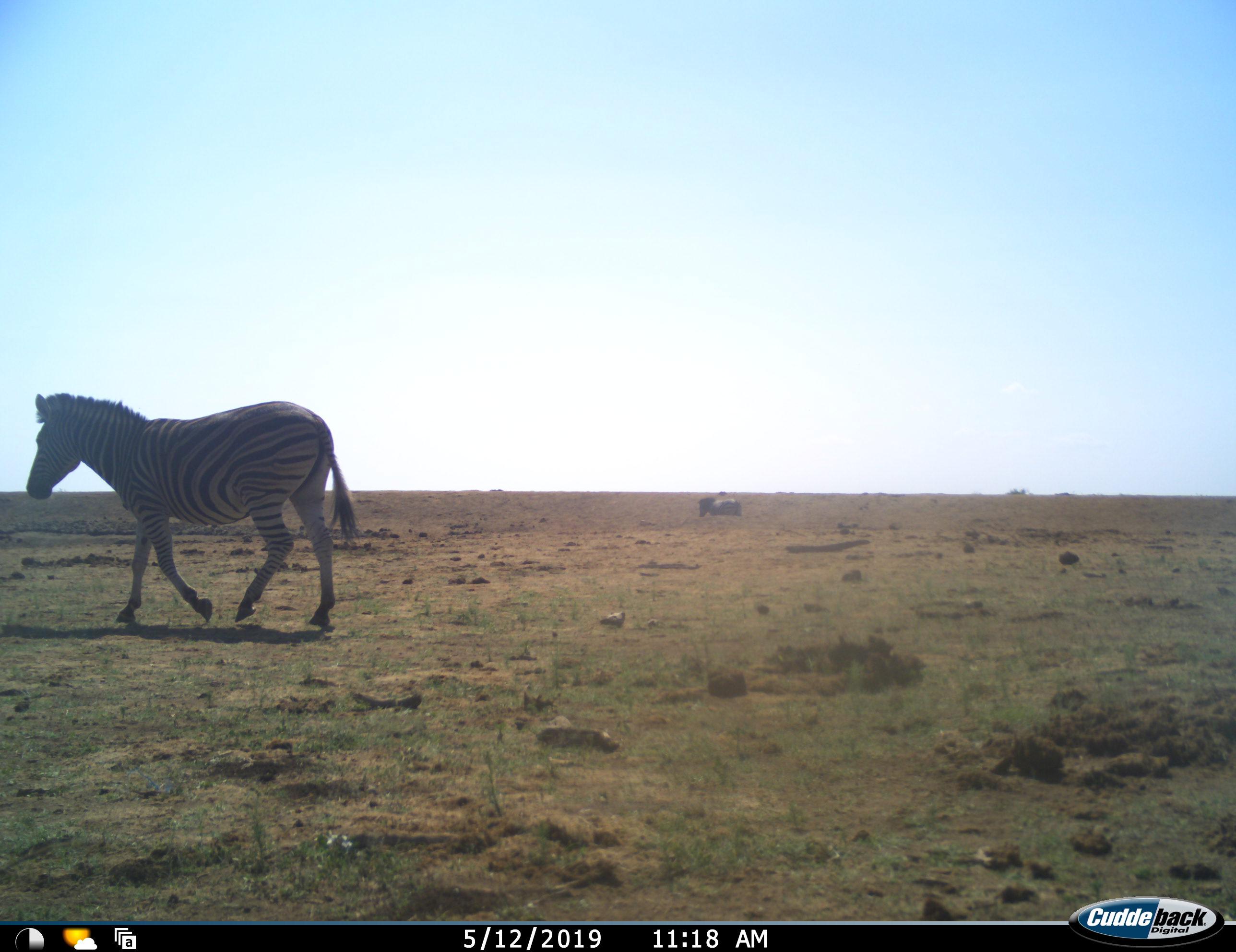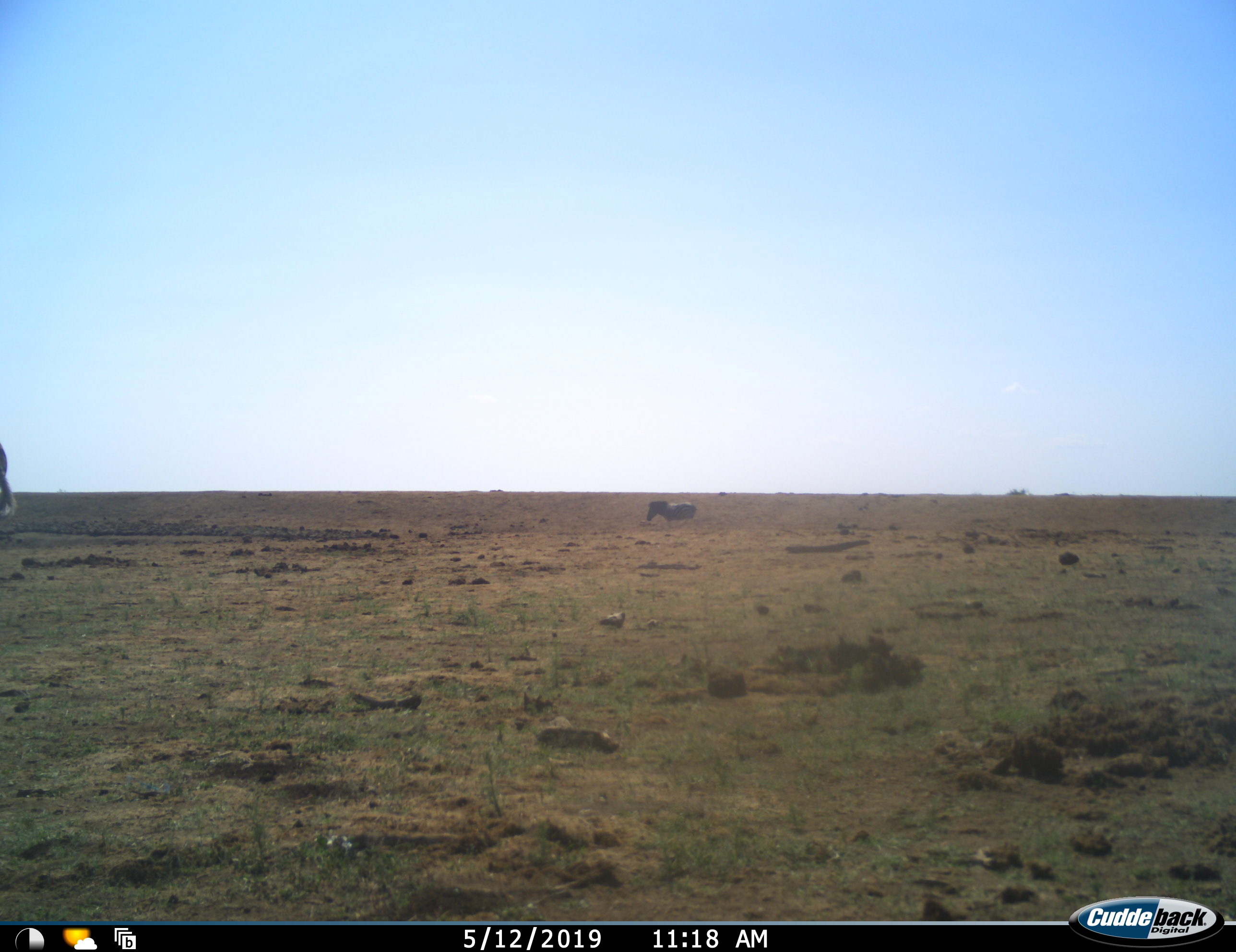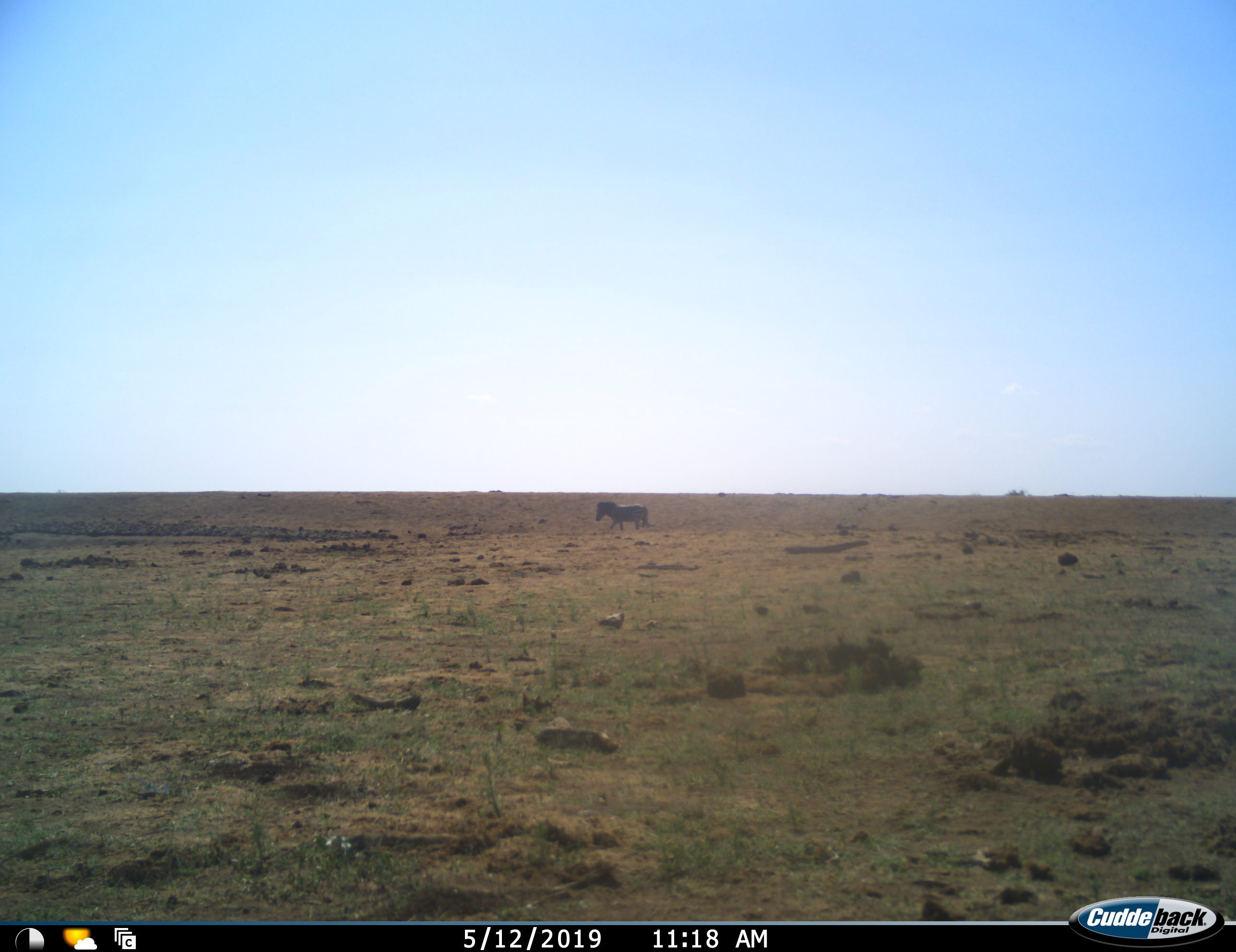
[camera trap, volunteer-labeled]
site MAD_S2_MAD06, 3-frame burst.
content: unidentified animal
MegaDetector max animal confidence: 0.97